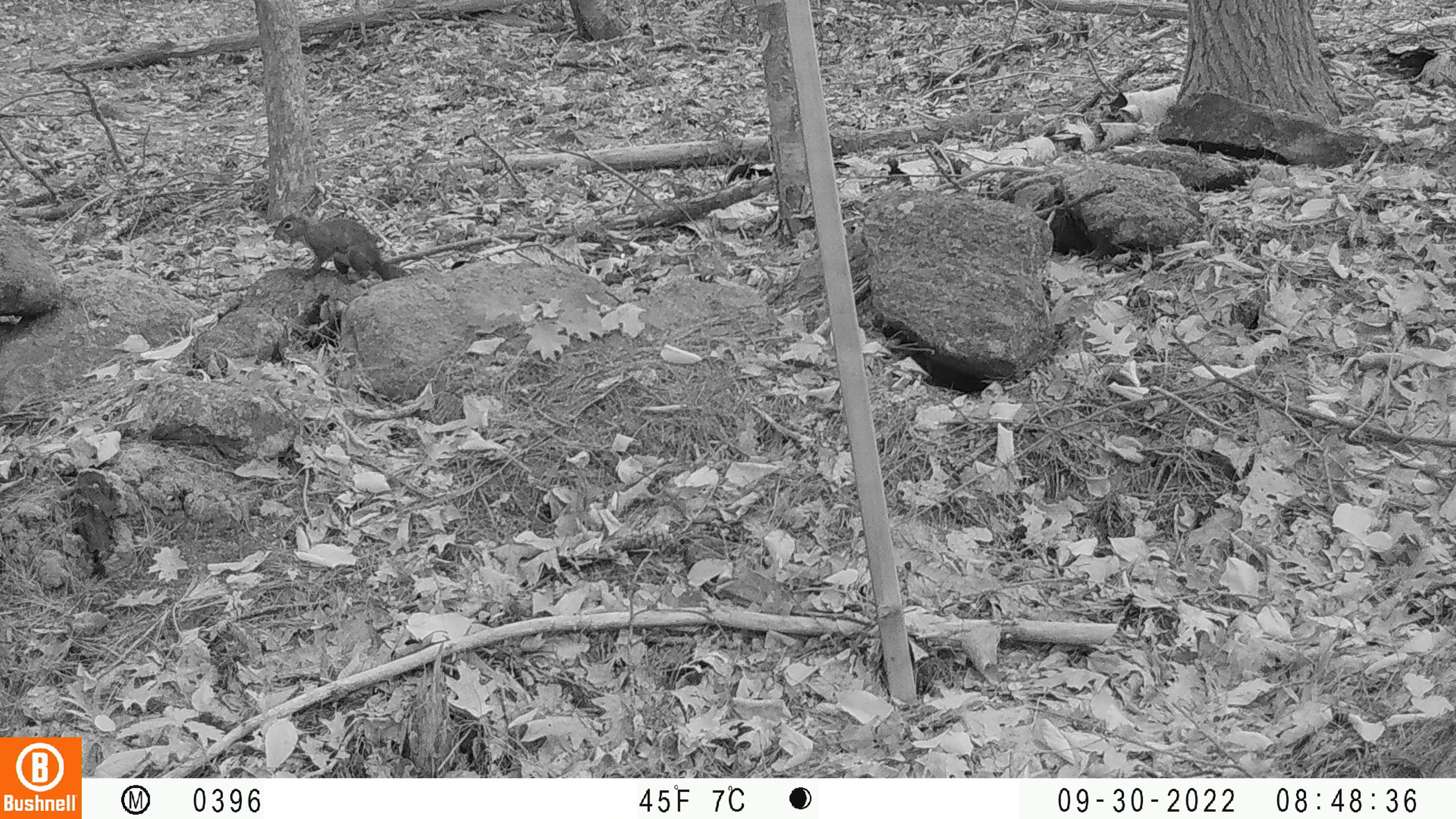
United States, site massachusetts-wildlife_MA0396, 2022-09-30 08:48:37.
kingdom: Animalia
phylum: Chordata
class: Mammalia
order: Rodentia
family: Sciuridae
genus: Tamiasciurus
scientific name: Tamiasciurus hudsonicus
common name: red squirrel